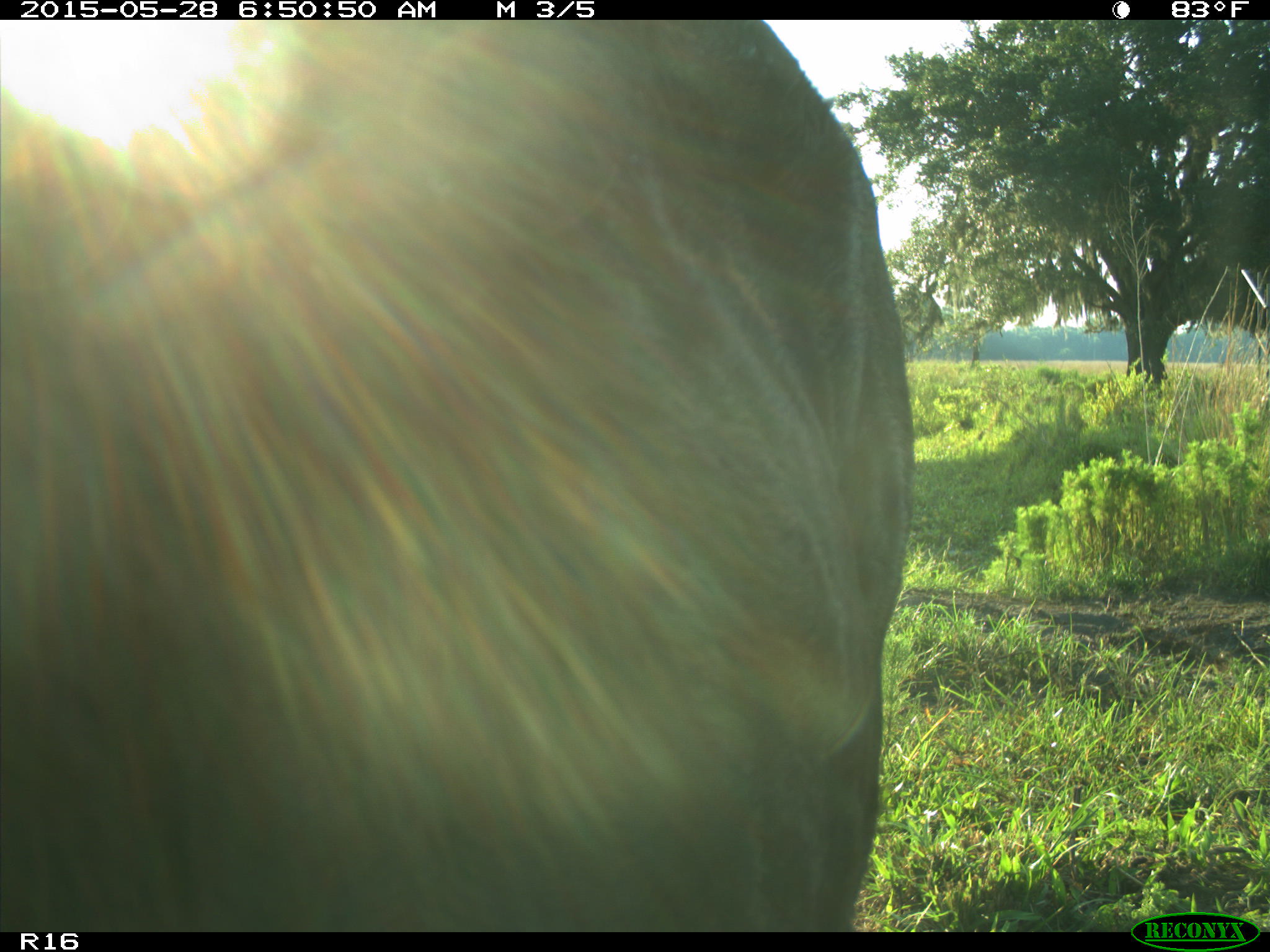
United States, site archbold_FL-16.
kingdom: Animalia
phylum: Chordata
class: Mammalia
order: Artiodactyla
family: Bovidae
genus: Bos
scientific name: Bos taurus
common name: domestic cow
Bos taurus (domestic cow).